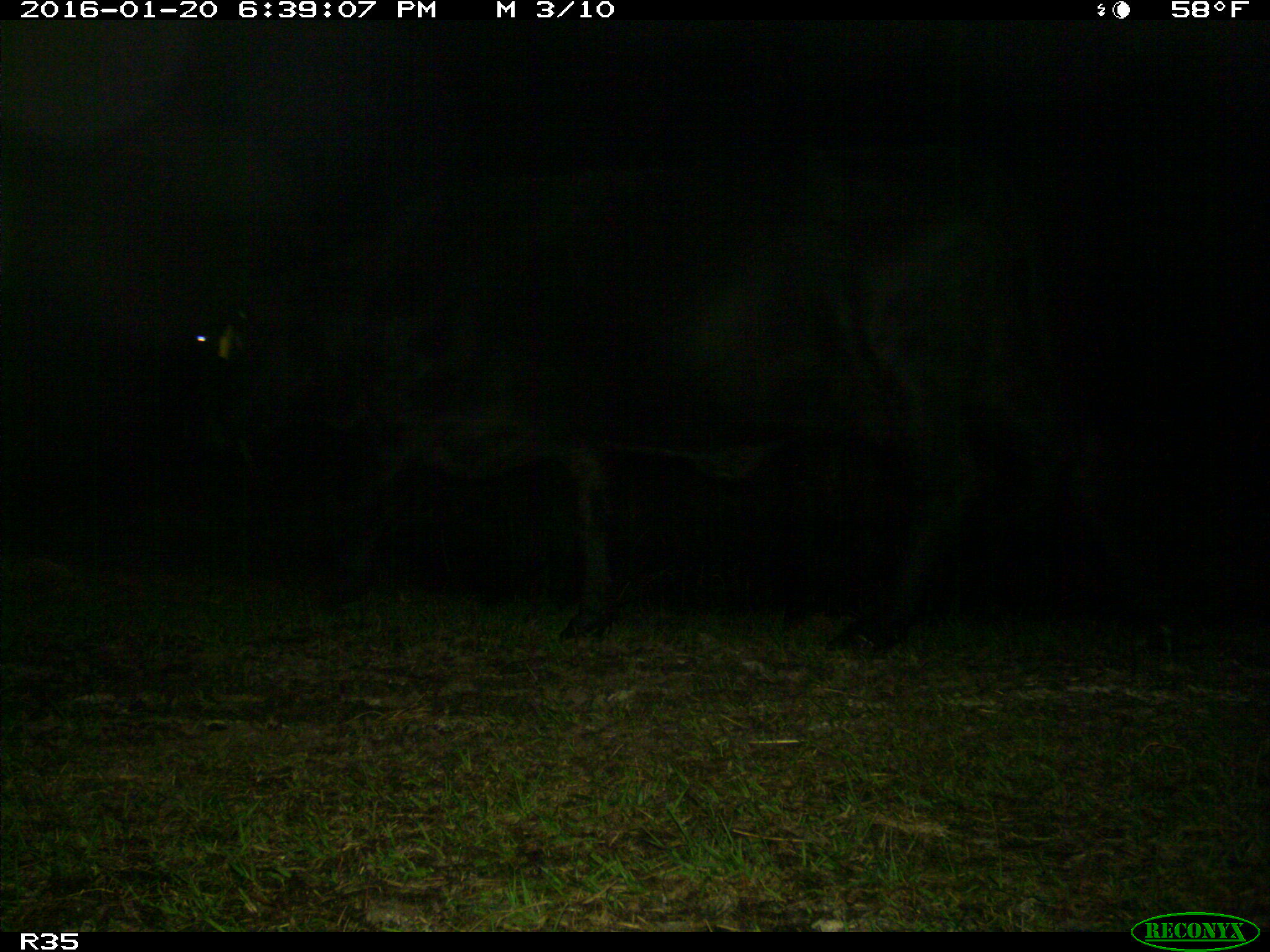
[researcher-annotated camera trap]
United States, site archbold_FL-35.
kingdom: Animalia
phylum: Chordata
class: Mammalia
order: Artiodactyla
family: Bovidae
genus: Bos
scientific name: Bos taurus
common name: domestic cow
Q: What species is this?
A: Bos taurus (domestic cow).